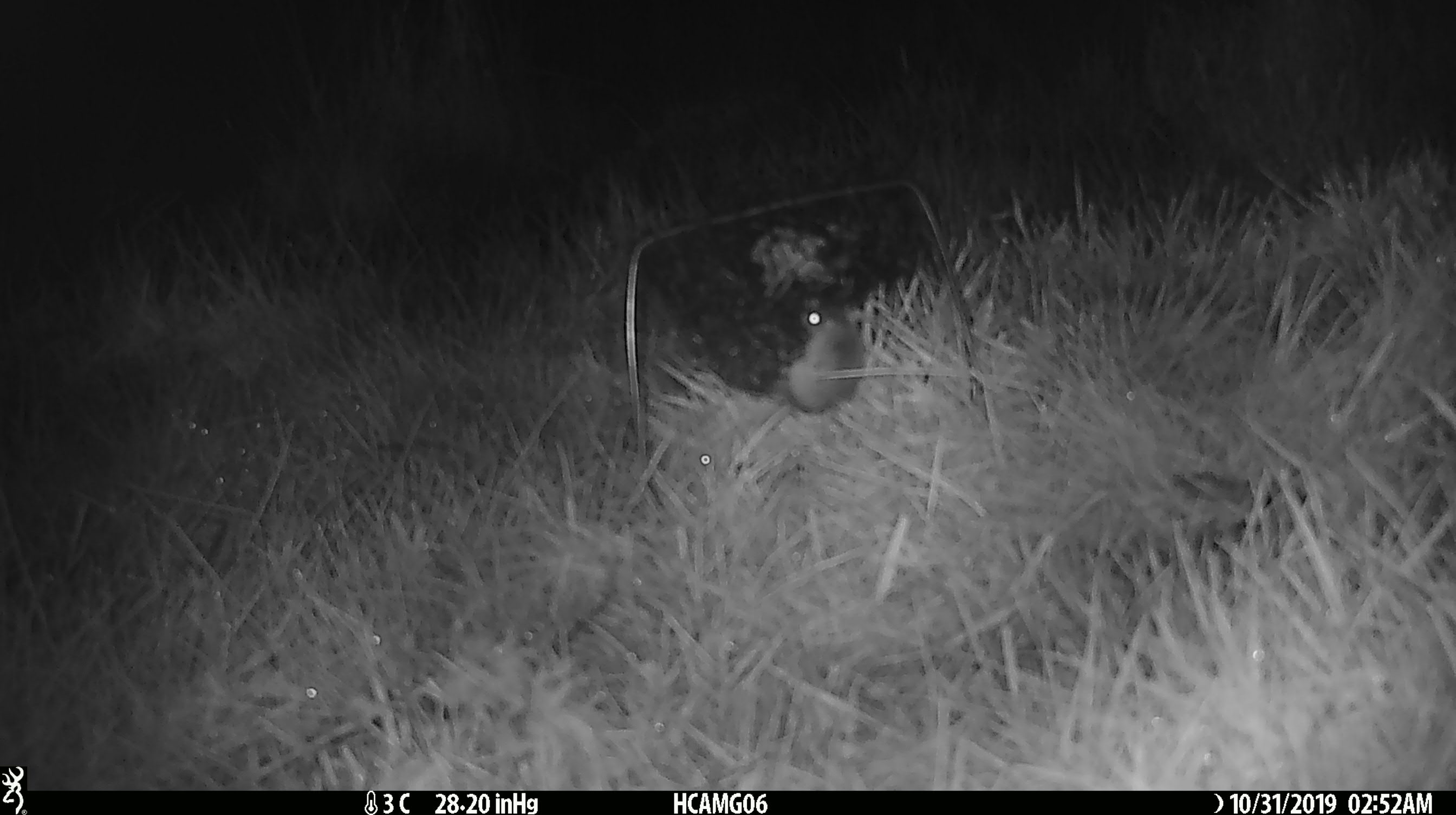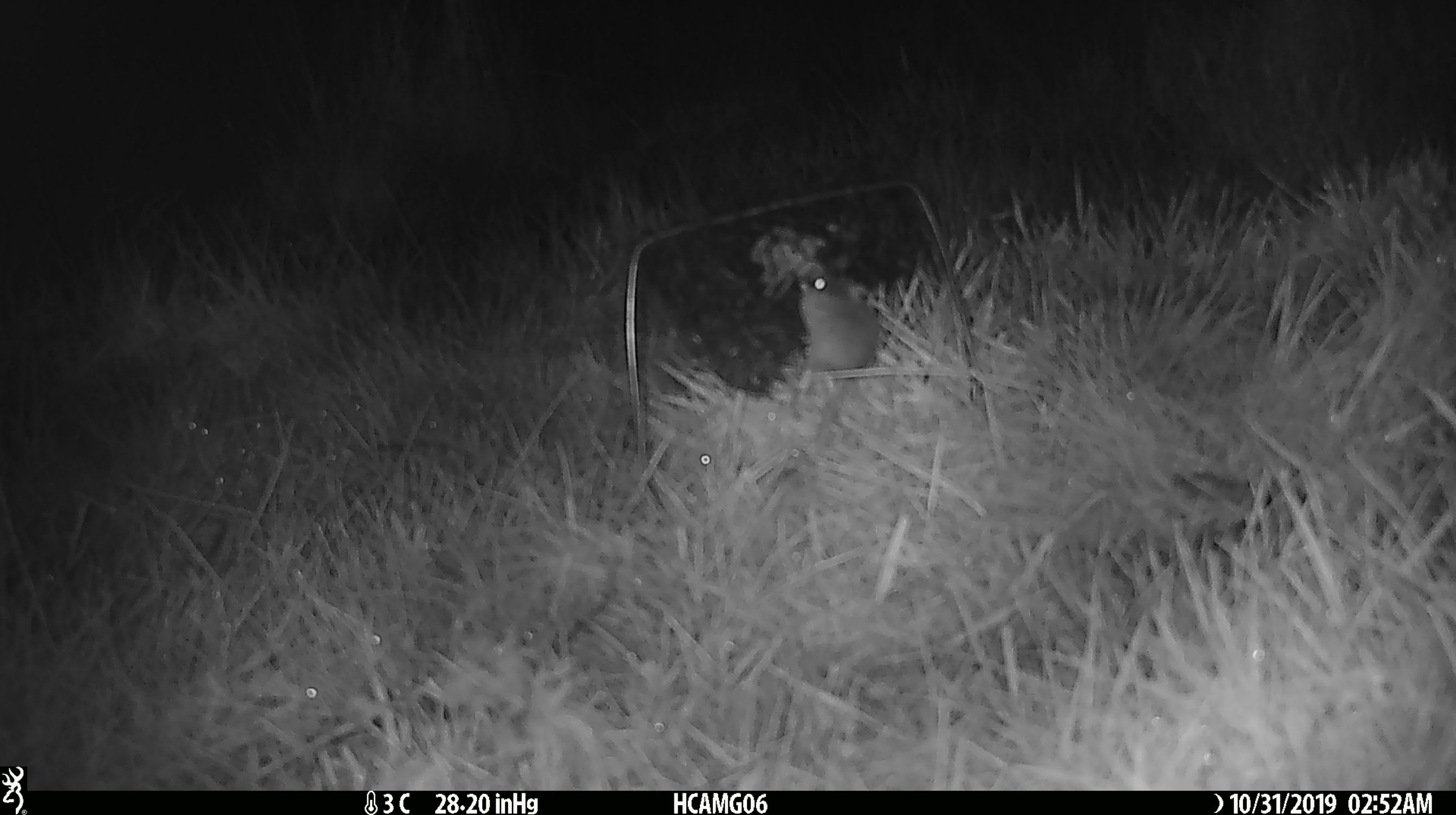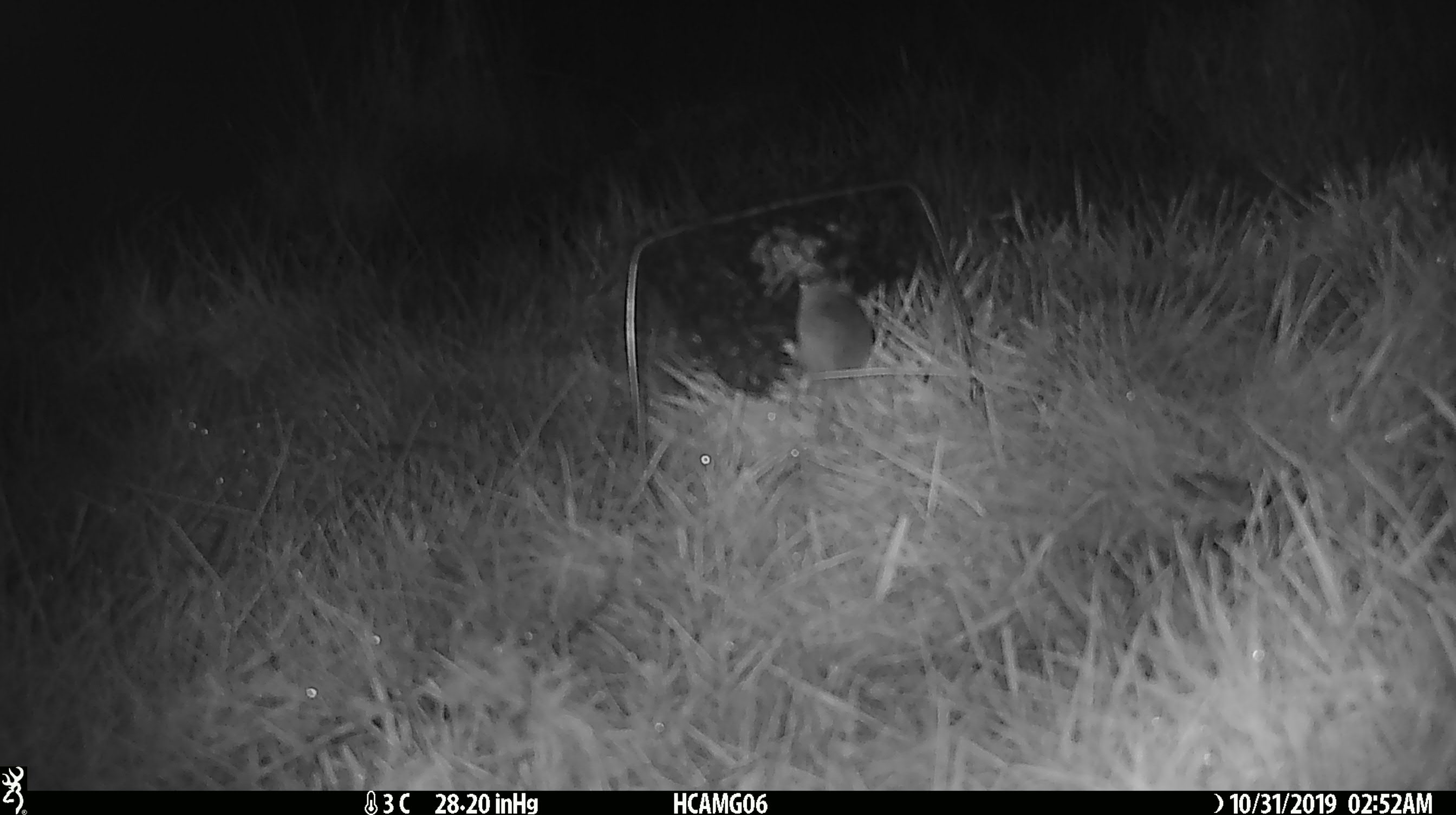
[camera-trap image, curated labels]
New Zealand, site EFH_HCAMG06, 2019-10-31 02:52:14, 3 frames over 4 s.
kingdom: Animalia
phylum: Chordata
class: Mammalia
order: Rodentia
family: Muridae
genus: Mus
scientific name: Mus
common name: mouse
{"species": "mouse (Mus)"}